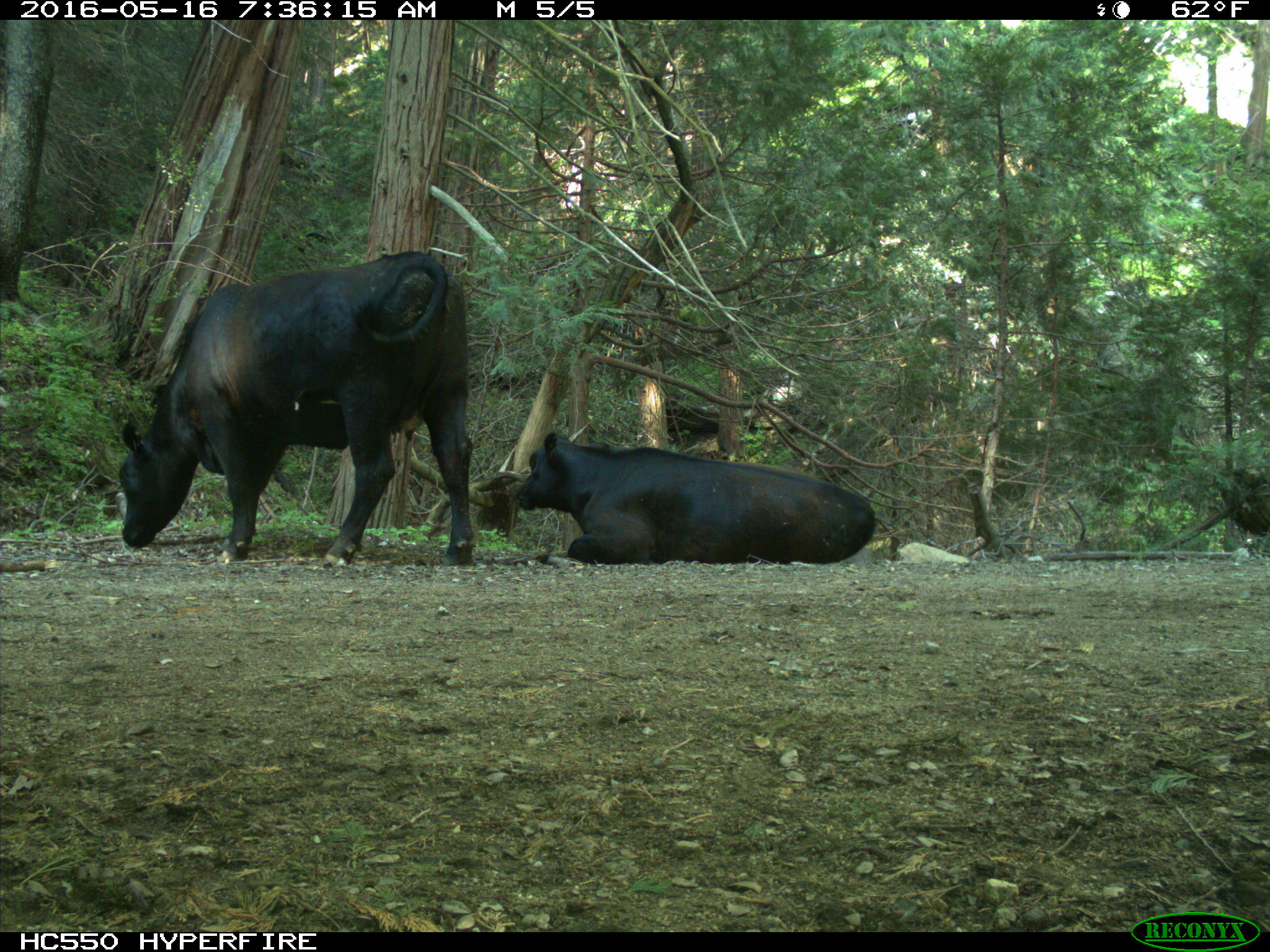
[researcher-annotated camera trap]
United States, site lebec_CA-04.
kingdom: Animalia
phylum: Chordata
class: Mammalia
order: Artiodactyla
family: Bovidae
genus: Bos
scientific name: Bos taurus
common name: domestic cow